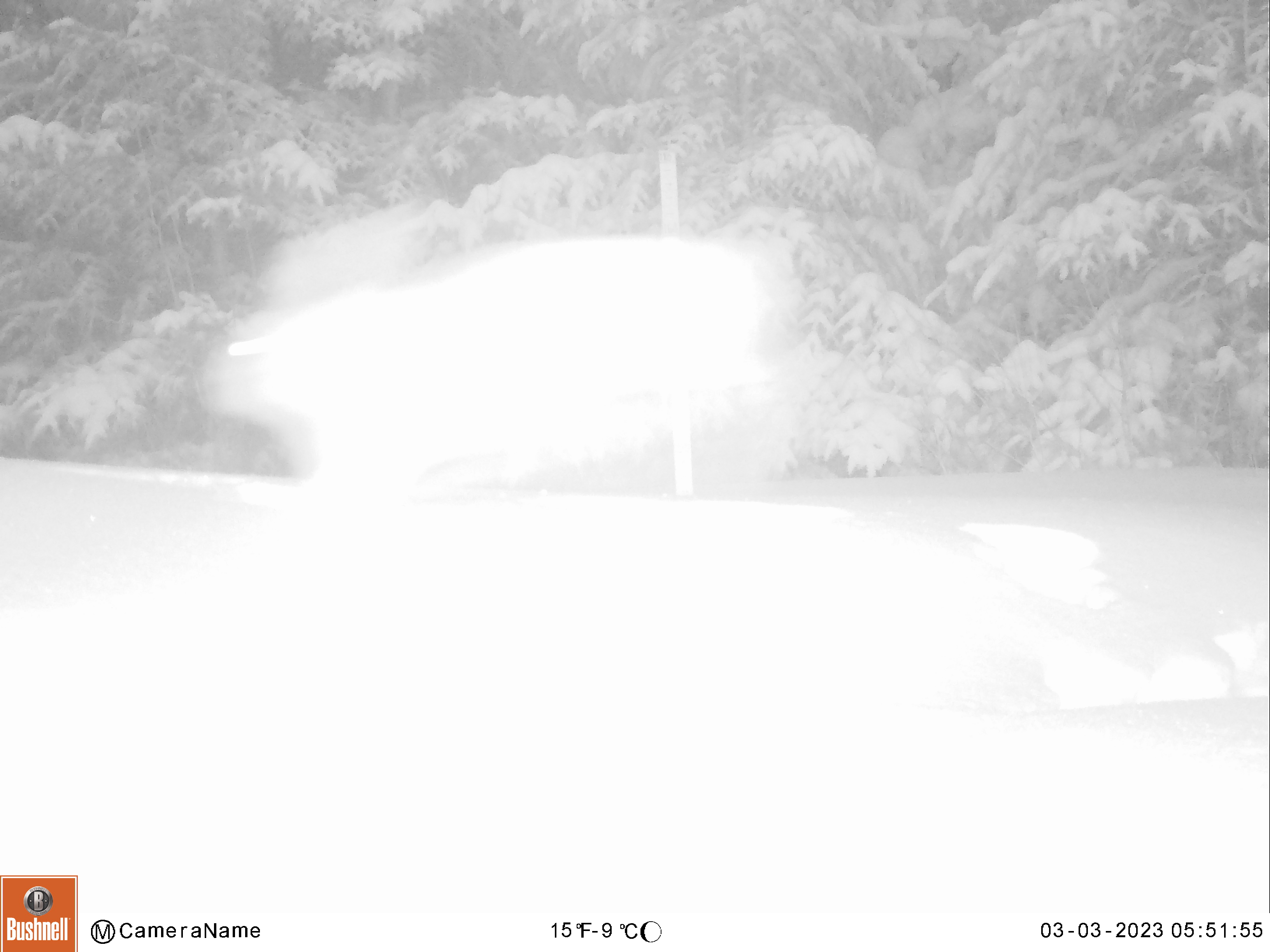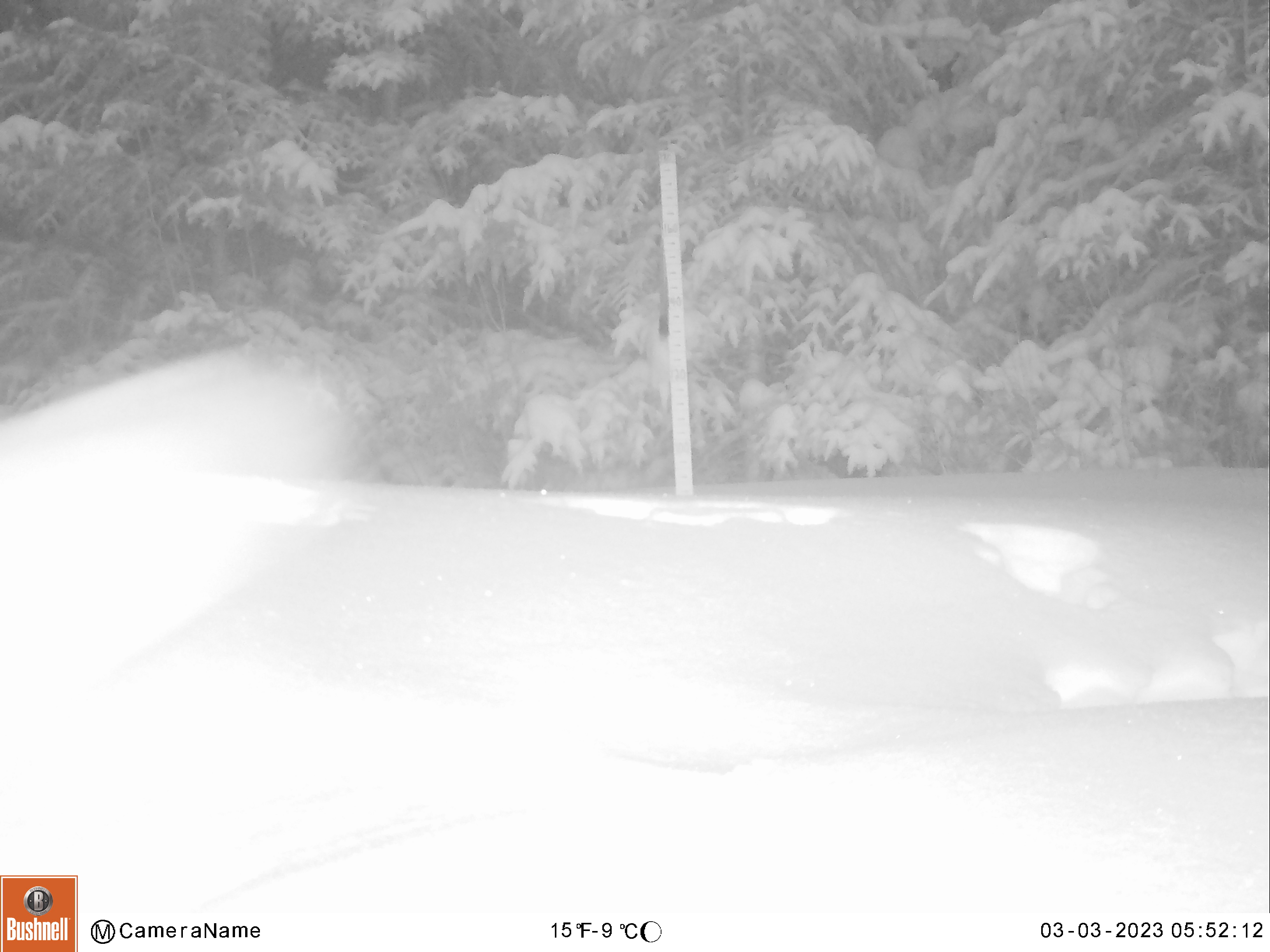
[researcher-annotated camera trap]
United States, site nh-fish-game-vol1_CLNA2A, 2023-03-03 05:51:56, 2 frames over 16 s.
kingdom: Animalia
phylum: Chordata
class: Mammalia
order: Lagomorpha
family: Leporidae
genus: Lepus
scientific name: Lepus americanus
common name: snowshoe hare